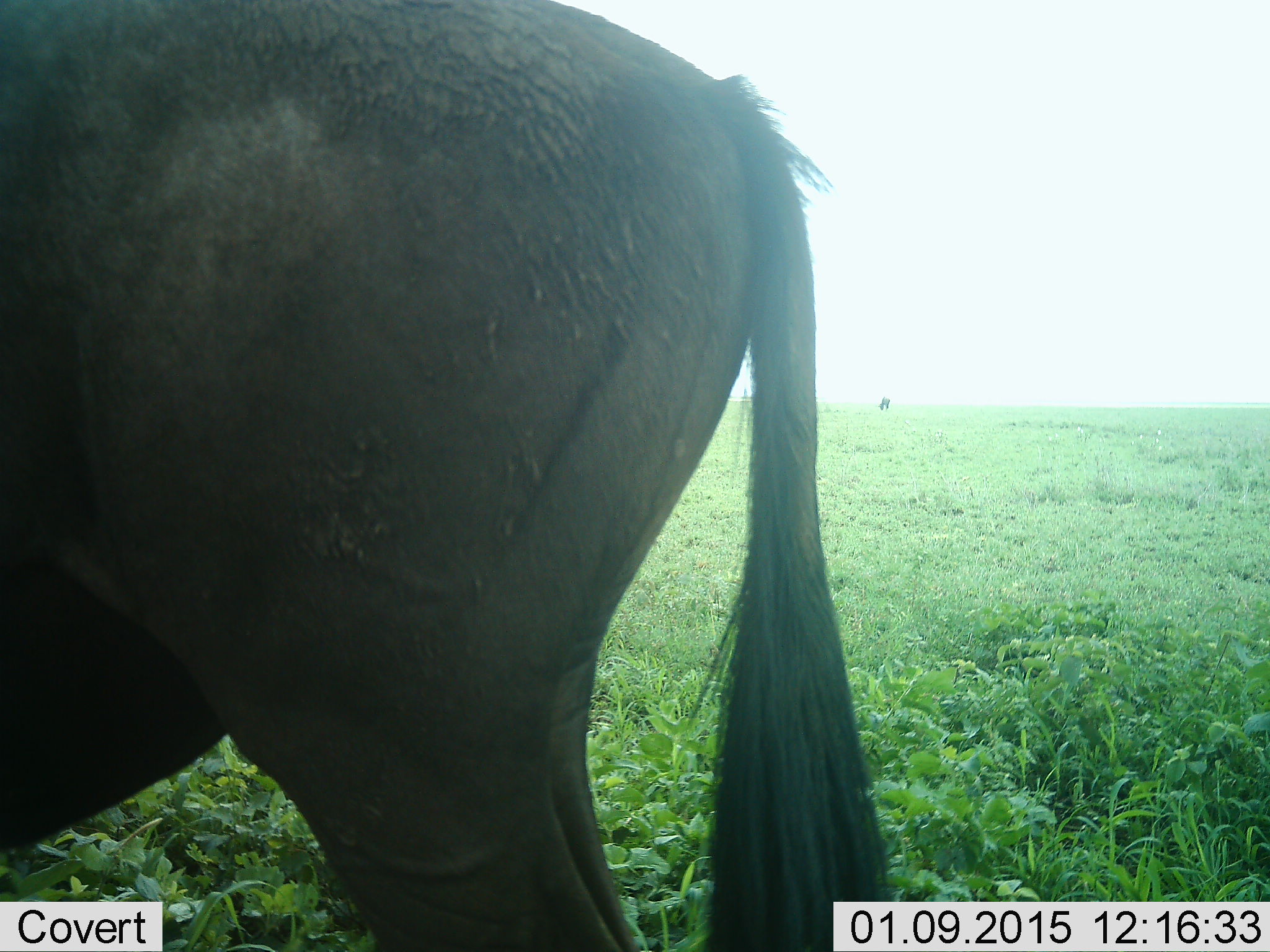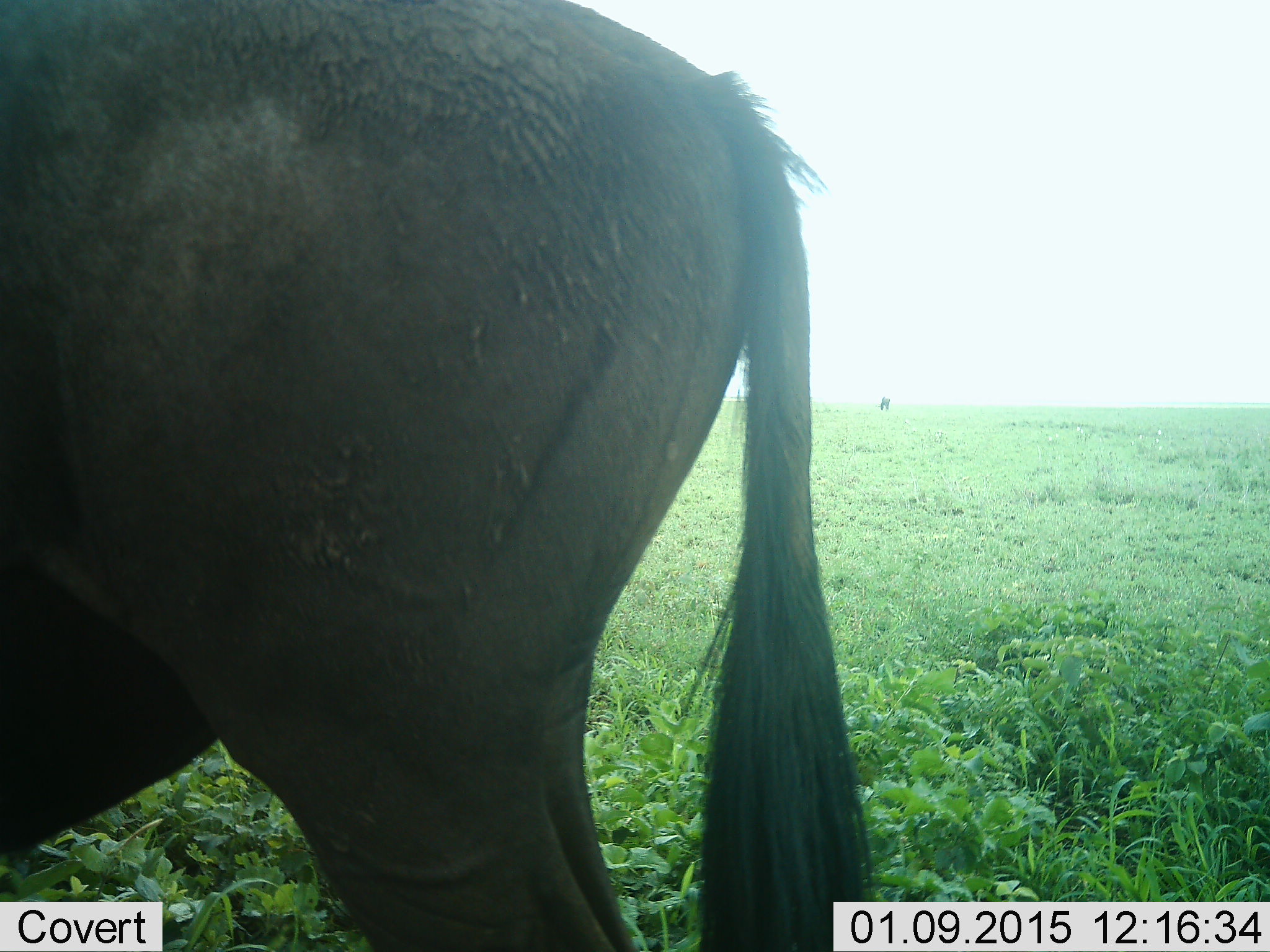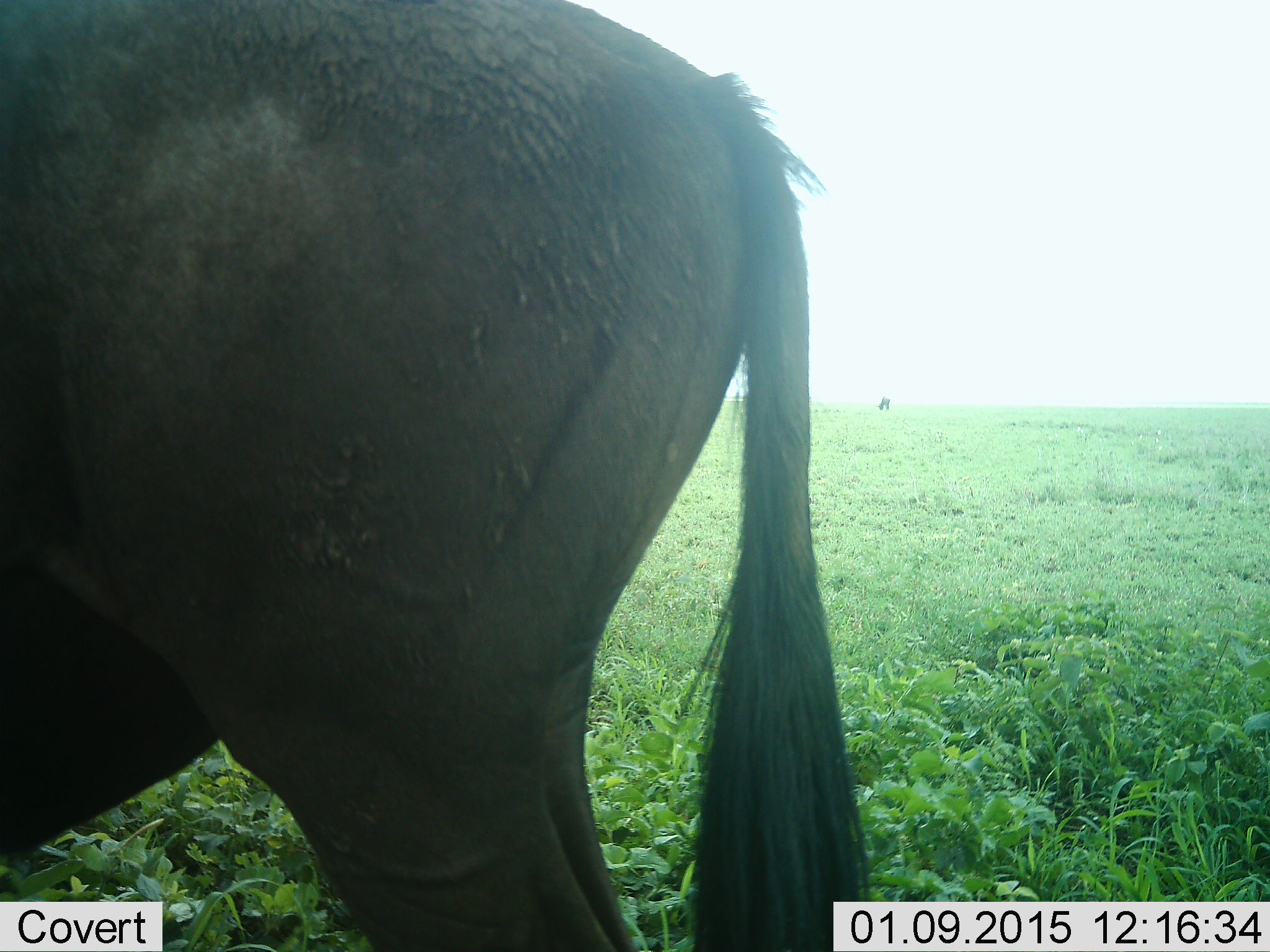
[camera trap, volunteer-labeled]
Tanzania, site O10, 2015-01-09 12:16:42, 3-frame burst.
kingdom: Animalia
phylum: Chordata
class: Mammalia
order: Artiodactyla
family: Bovidae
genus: Connochaetes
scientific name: Connochaetes taurinus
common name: blue wildebeest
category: wildebeest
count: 1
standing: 100%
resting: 0%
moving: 0%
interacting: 0%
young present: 0%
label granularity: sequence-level